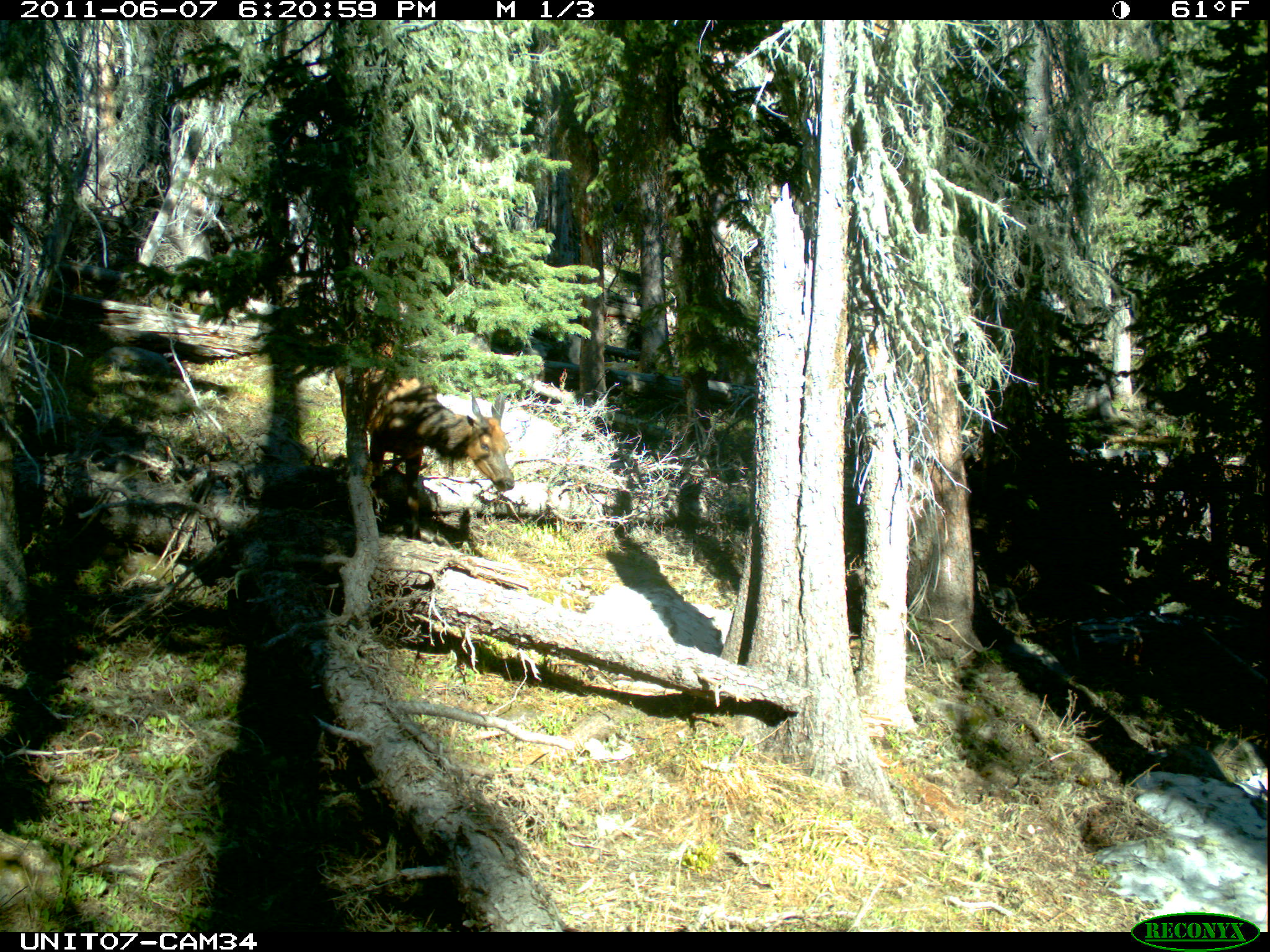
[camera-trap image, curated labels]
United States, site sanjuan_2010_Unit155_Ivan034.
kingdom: Animalia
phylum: Chordata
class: Mammalia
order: Artiodactyla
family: Cervidae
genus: Cervus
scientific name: Cervus elaphus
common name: red deer